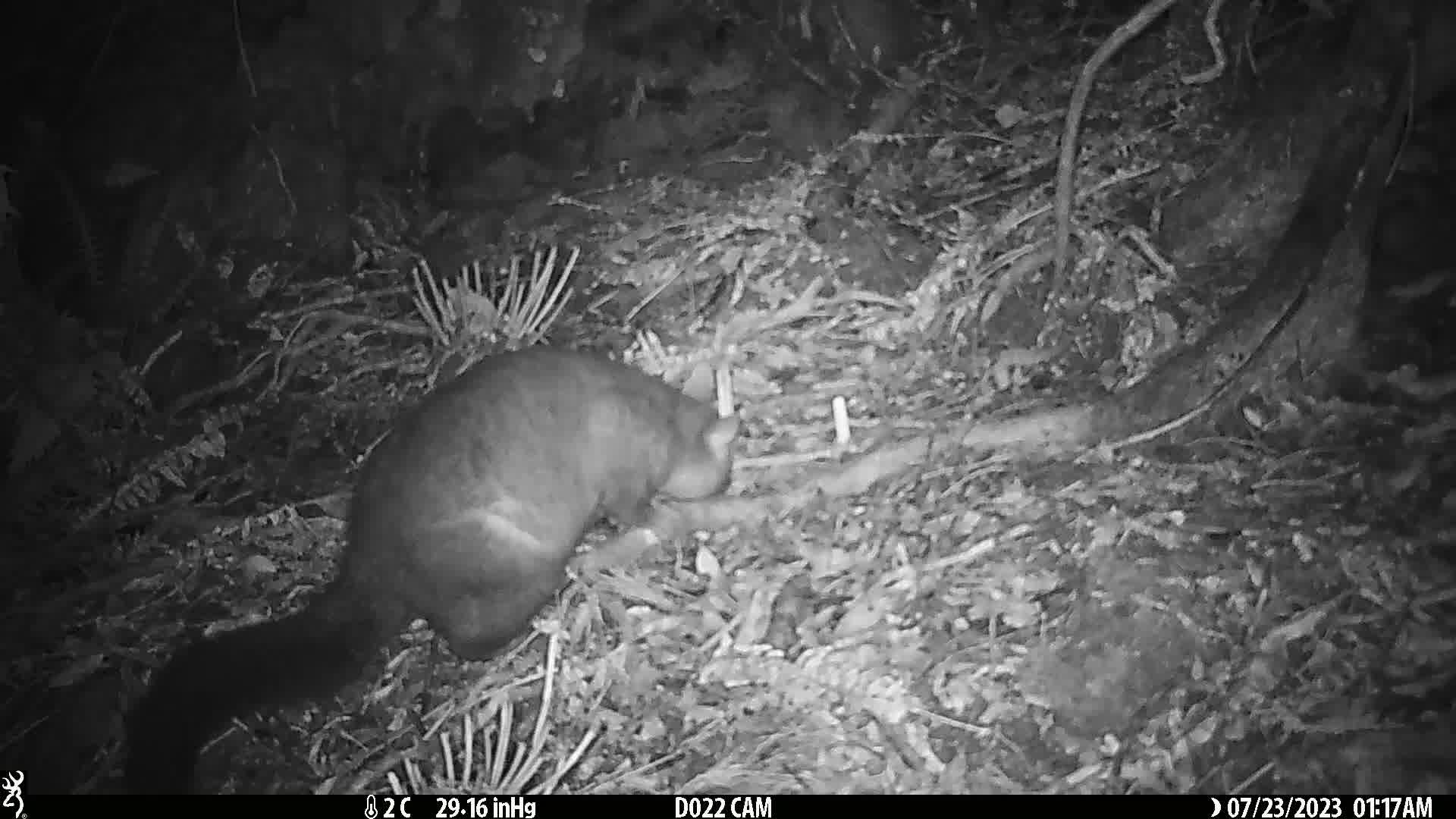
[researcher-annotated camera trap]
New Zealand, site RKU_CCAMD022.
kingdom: Animalia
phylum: Chordata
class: Mammalia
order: Diprotodontia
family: Phalangeridae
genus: Trichosurus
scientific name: Trichosurus vulpecula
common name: common brushtail possum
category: possum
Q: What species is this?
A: Possum (common brushtail possum) (Trichosurus vulpecula).